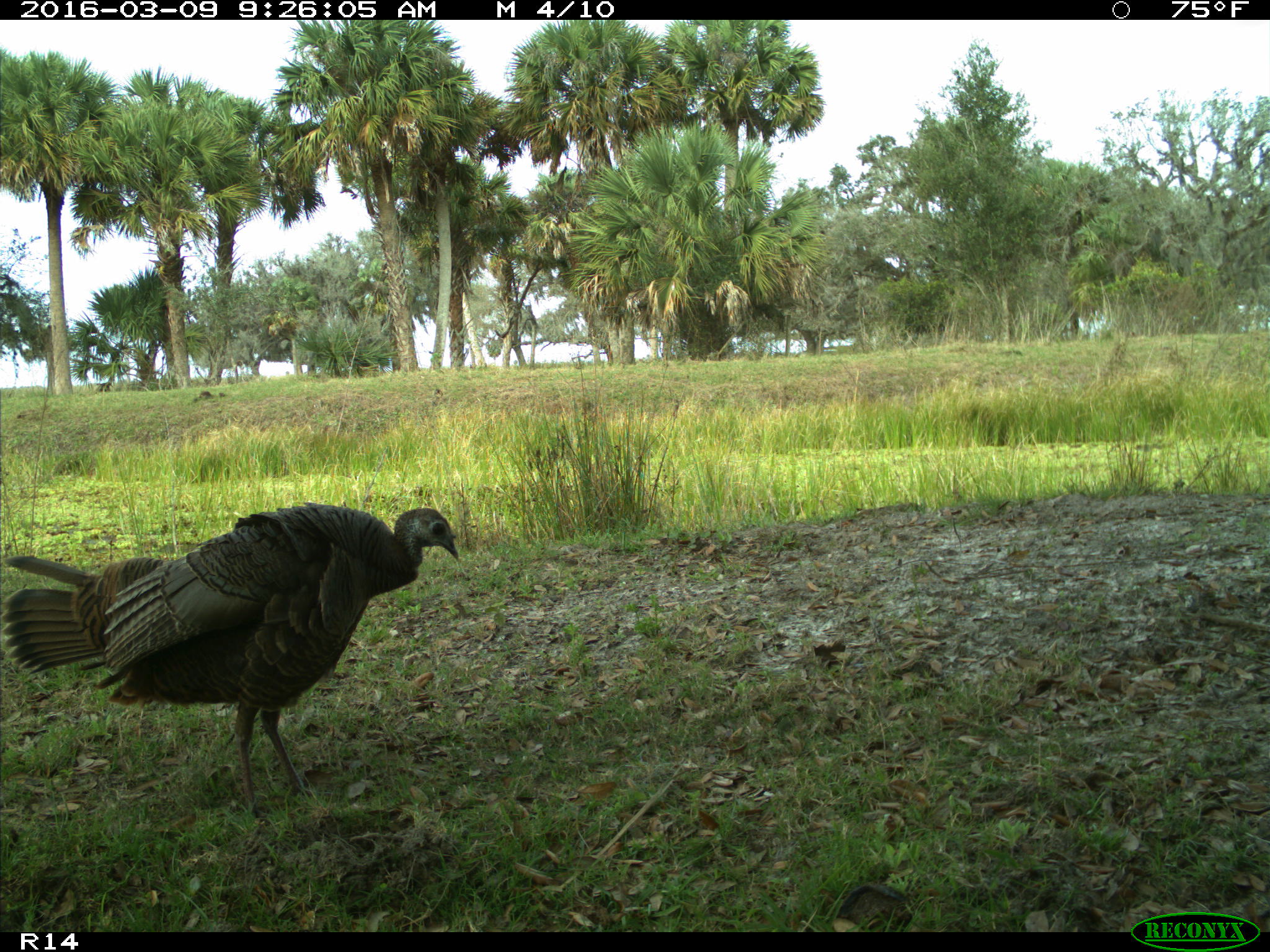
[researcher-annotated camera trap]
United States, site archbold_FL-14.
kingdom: Animalia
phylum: Chordata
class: Aves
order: Galliformes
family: Phasianidae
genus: Meleagris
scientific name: Meleagris gallopavo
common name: wild turkey